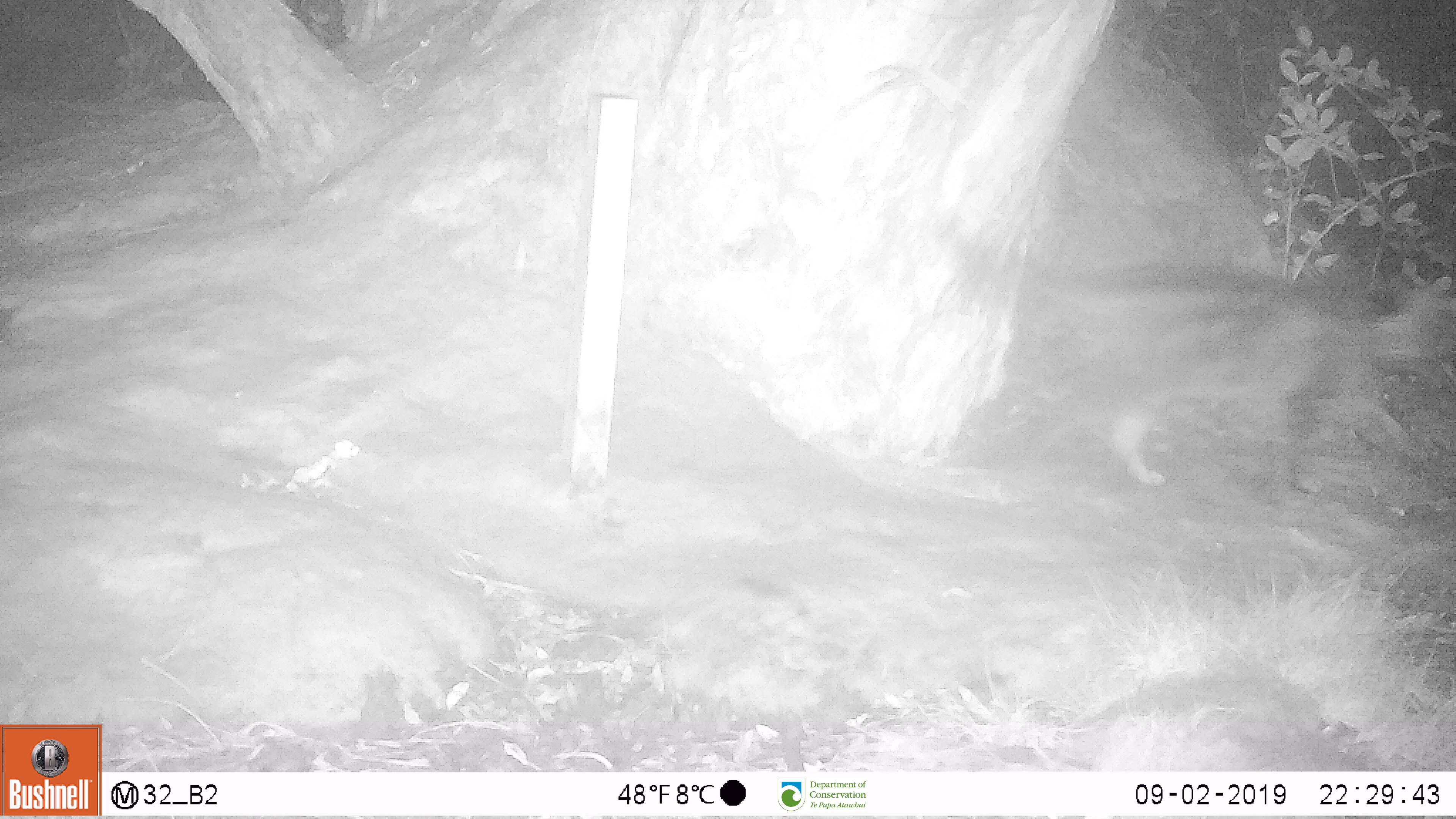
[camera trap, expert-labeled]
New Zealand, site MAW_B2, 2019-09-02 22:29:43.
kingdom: Animalia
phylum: Chordata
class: Mammalia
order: Carnivora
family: Felidae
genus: Felis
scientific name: Felis catus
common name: domestic cat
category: cat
Cat (domestic cat) (Felis catus).